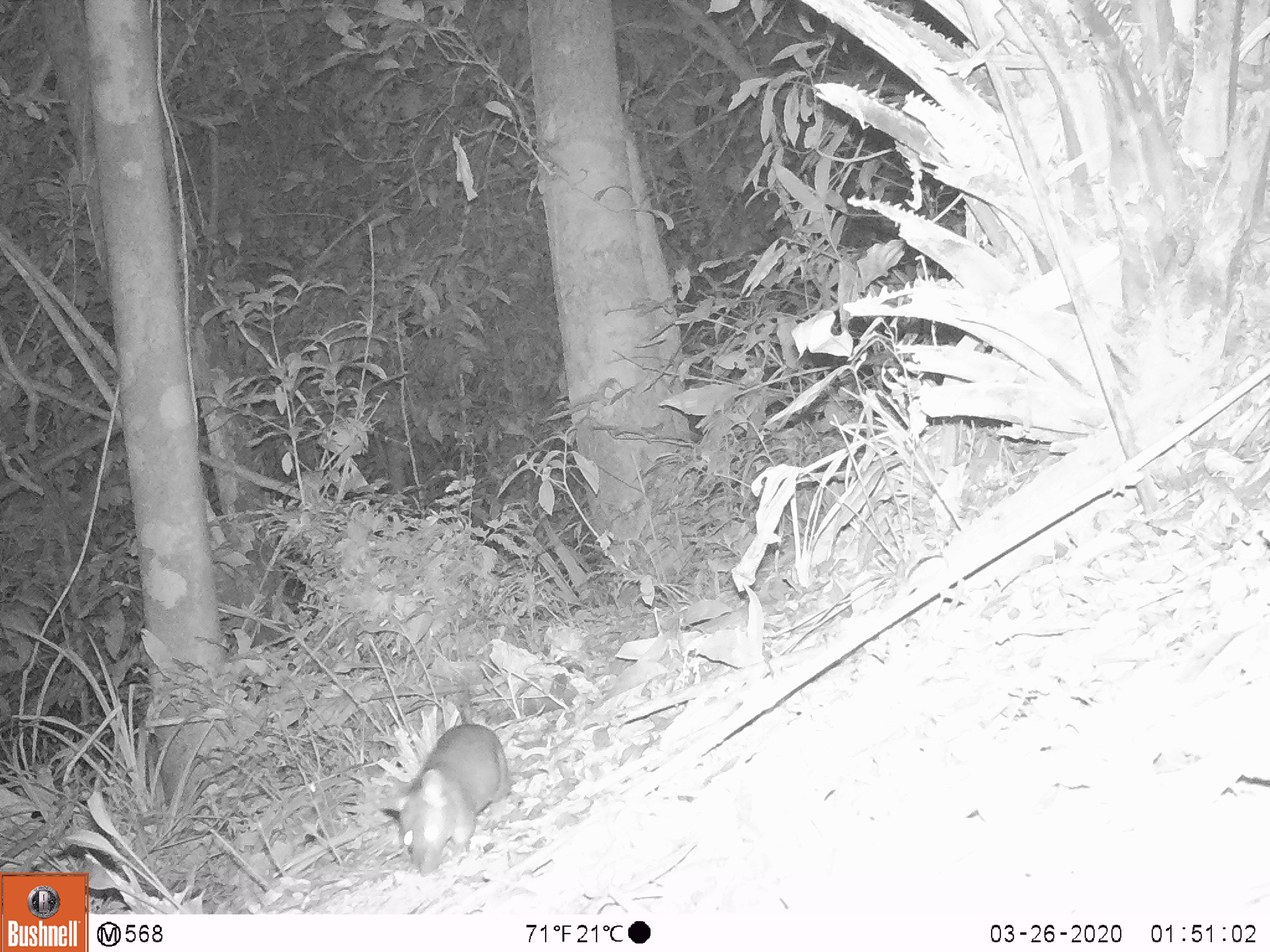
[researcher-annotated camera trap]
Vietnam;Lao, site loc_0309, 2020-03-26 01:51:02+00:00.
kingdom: Animalia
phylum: Chordata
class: Mammalia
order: Rodentia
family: Muridae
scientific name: Muridae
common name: old-world mice and rats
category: unidentified murid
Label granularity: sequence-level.